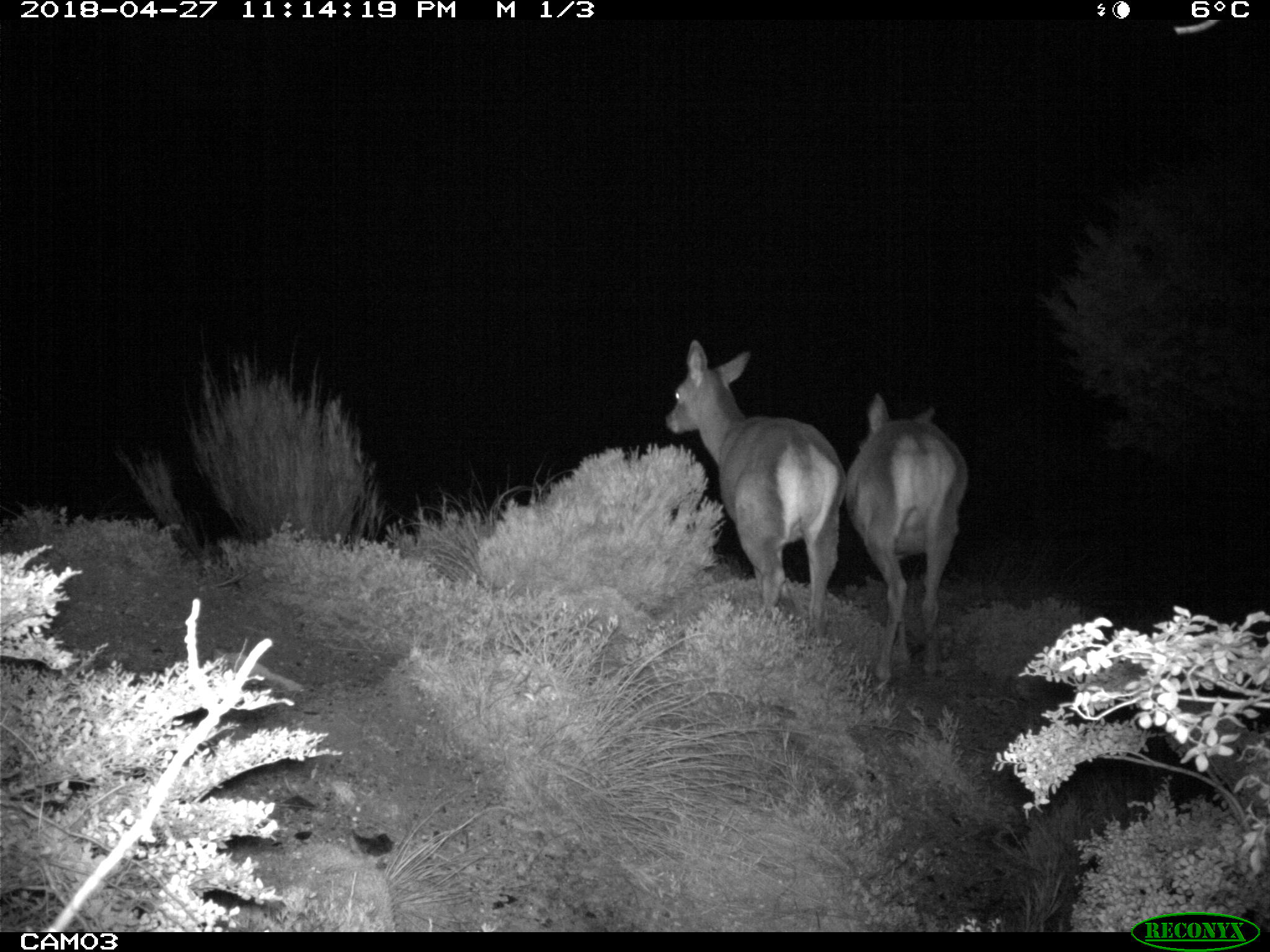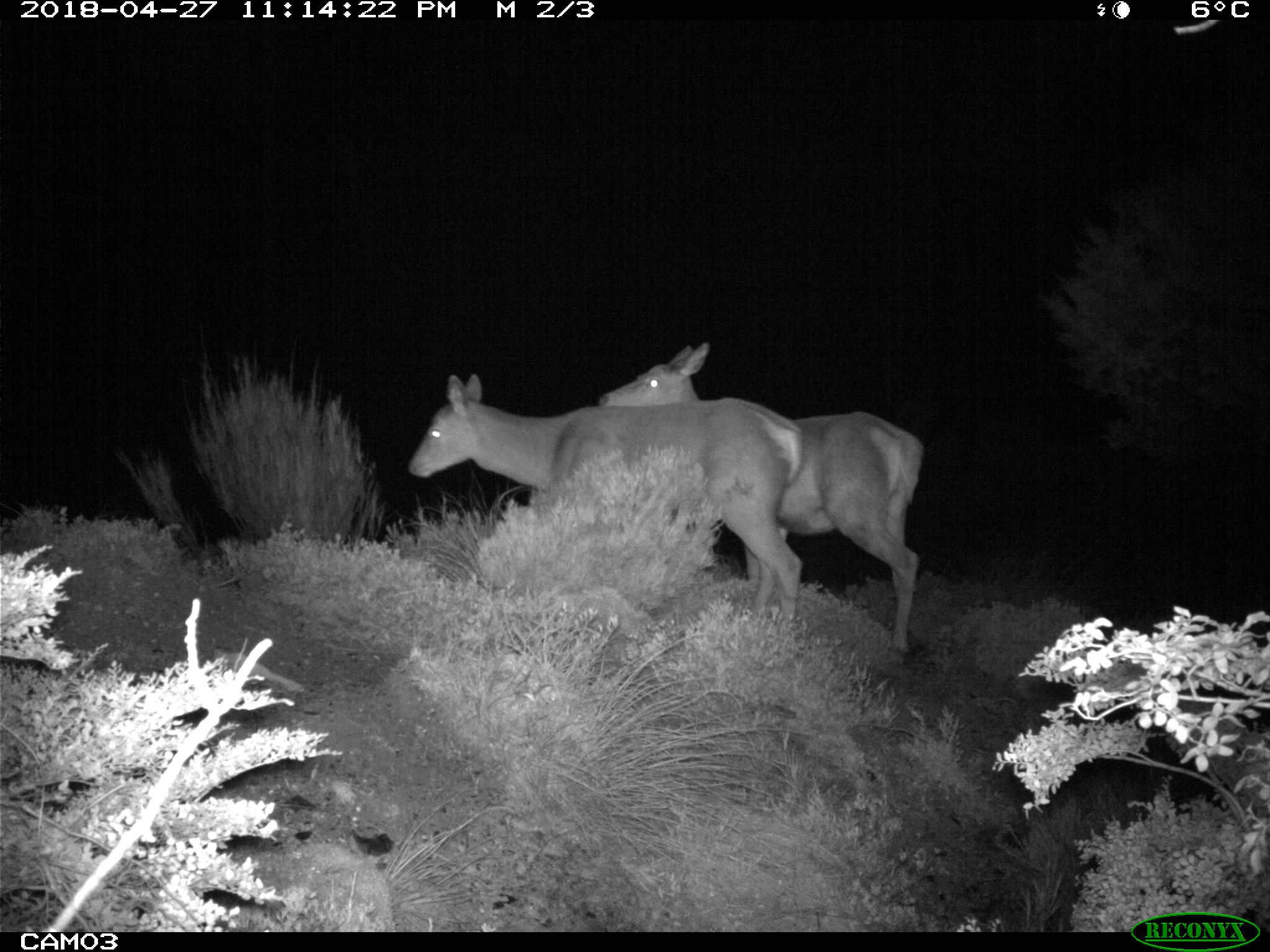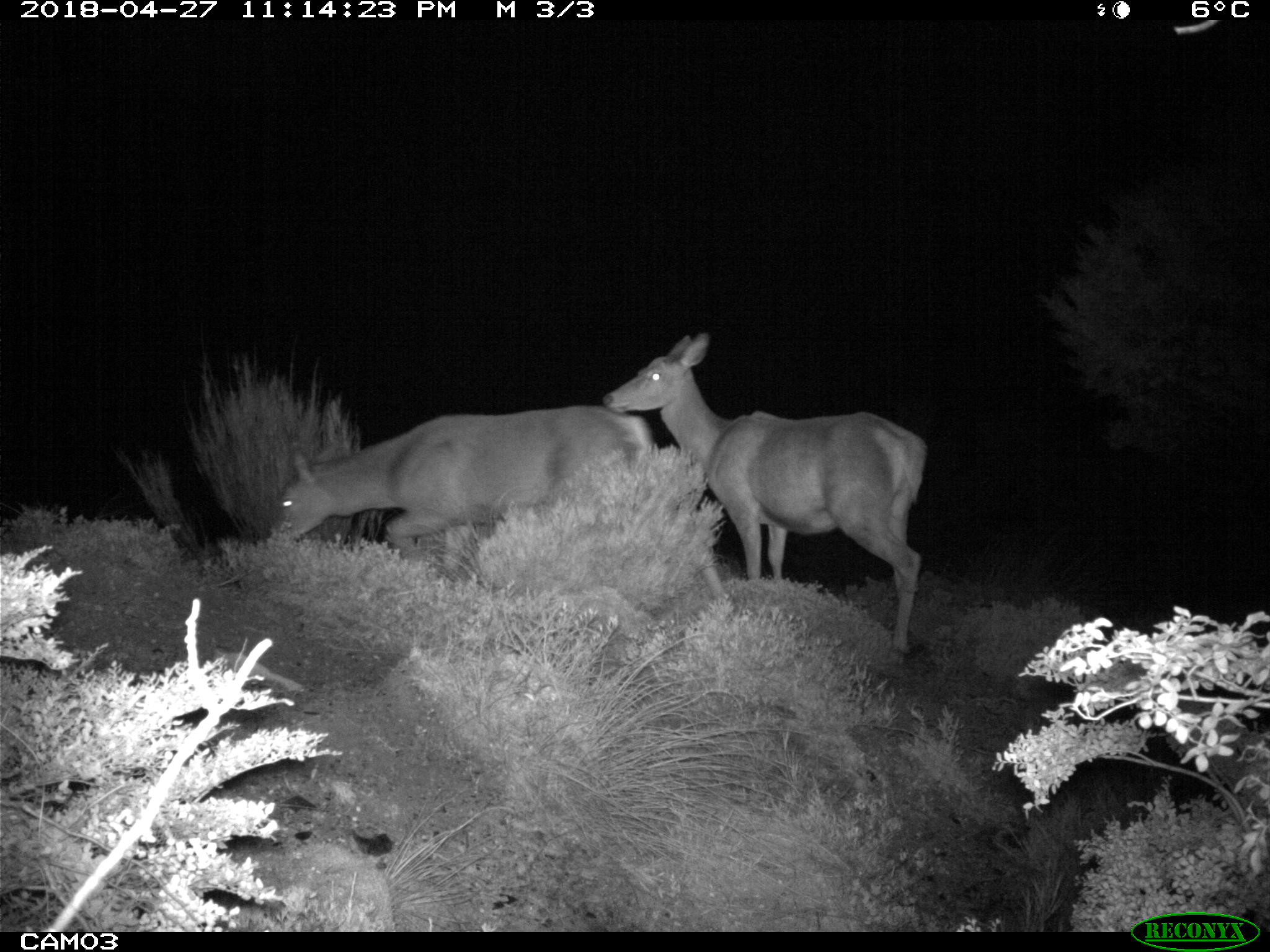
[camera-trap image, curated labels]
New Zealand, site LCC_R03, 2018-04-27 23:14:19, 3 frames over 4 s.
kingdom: Animalia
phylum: Chordata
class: Mammalia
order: Artiodactyla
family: Cervidae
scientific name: Cervidae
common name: deer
Deer (Cervidae).